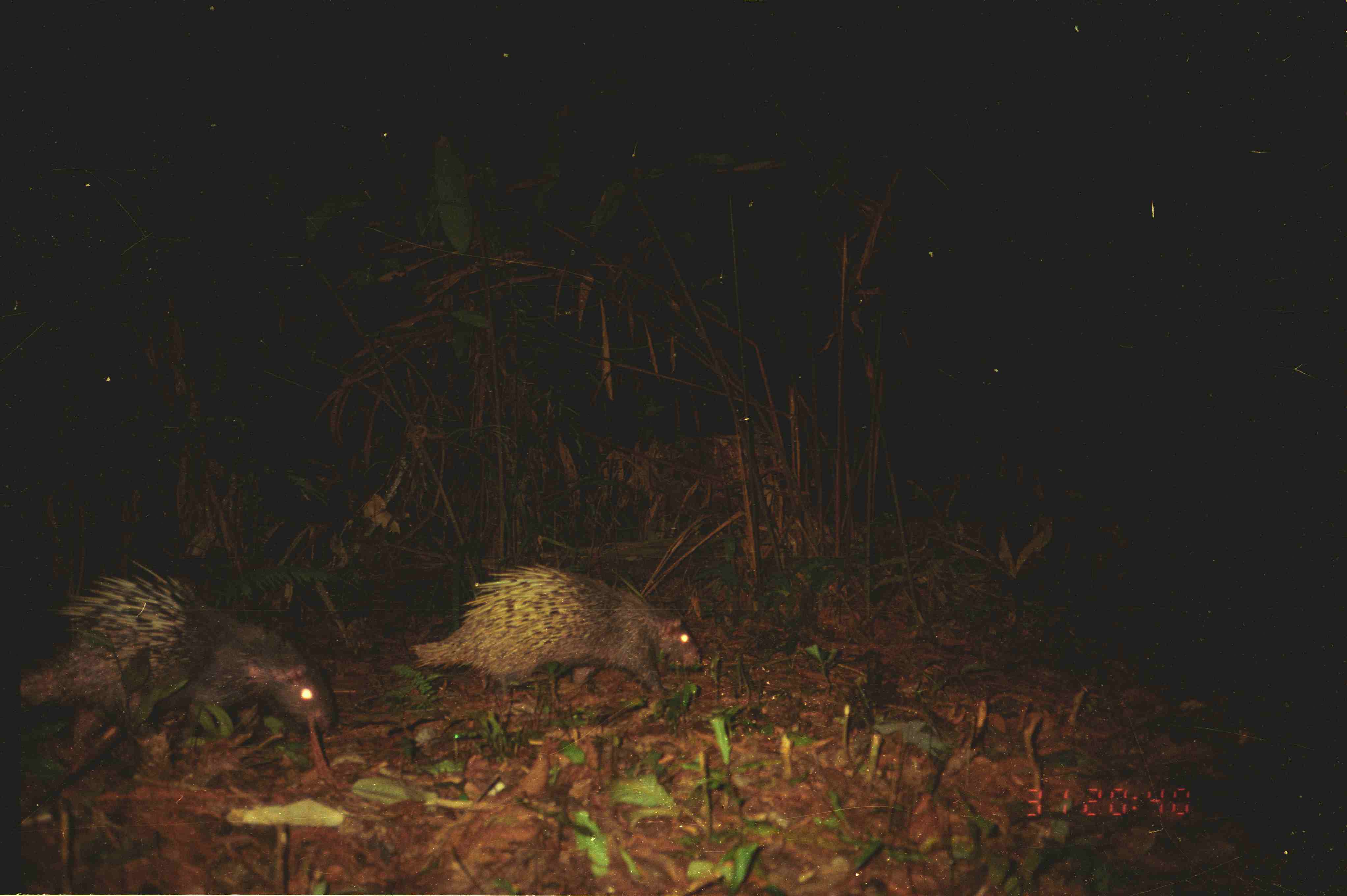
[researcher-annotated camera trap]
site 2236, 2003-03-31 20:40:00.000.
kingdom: Animalia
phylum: Chordata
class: Mammalia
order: Rodentia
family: Hystricidae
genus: Hystrix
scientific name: Hystrix brachyura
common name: east asian porcupine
Hystrix brachyura (east asian porcupine), count 2.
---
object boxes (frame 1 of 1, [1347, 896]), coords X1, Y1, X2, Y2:
hystrix brachyura: 17, 556, 330, 733; 410, 563, 698, 701